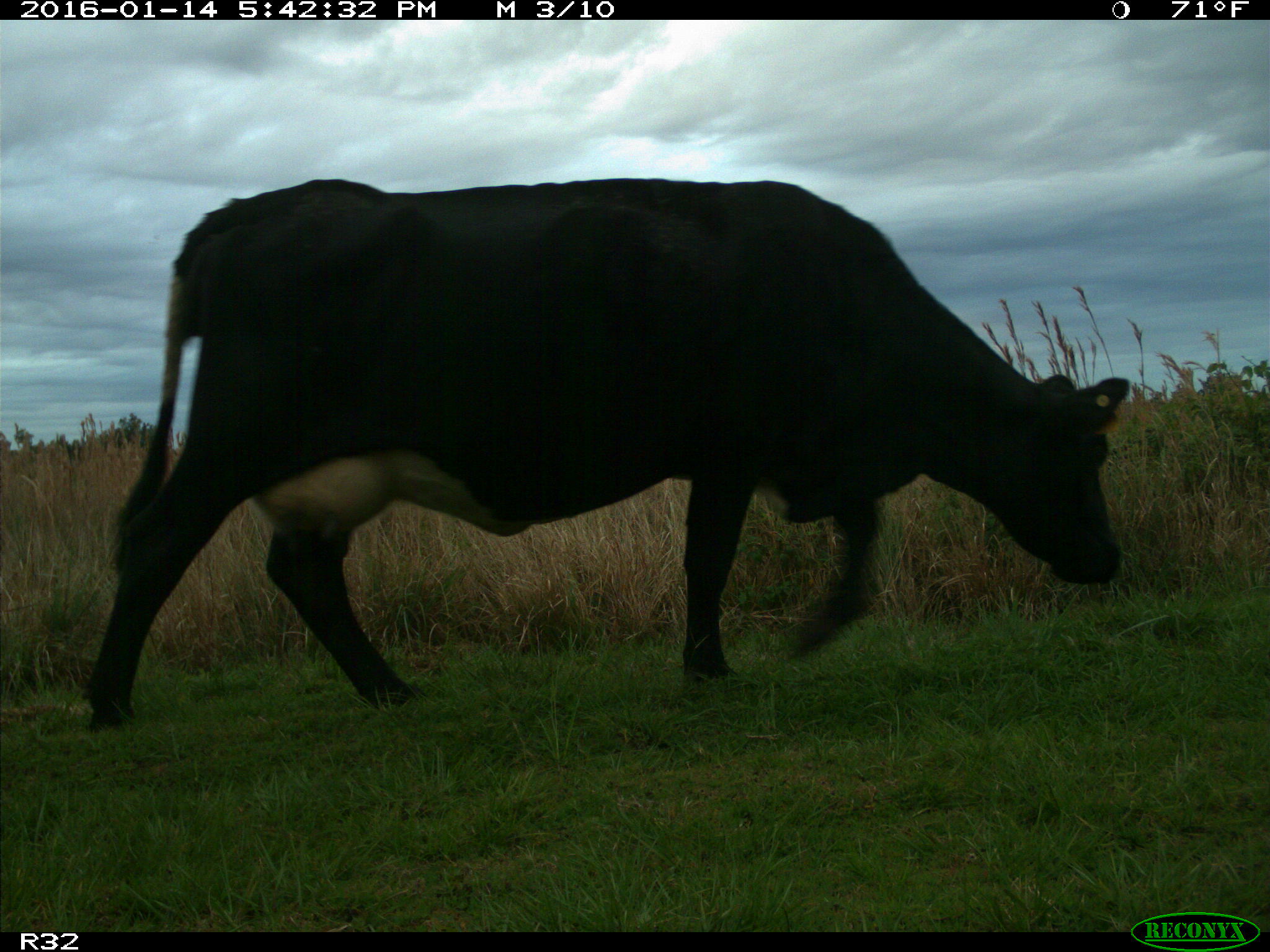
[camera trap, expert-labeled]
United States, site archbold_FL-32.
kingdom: Animalia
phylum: Chordata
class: Mammalia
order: Artiodactyla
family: Bovidae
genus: Bos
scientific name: Bos taurus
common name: domestic cow